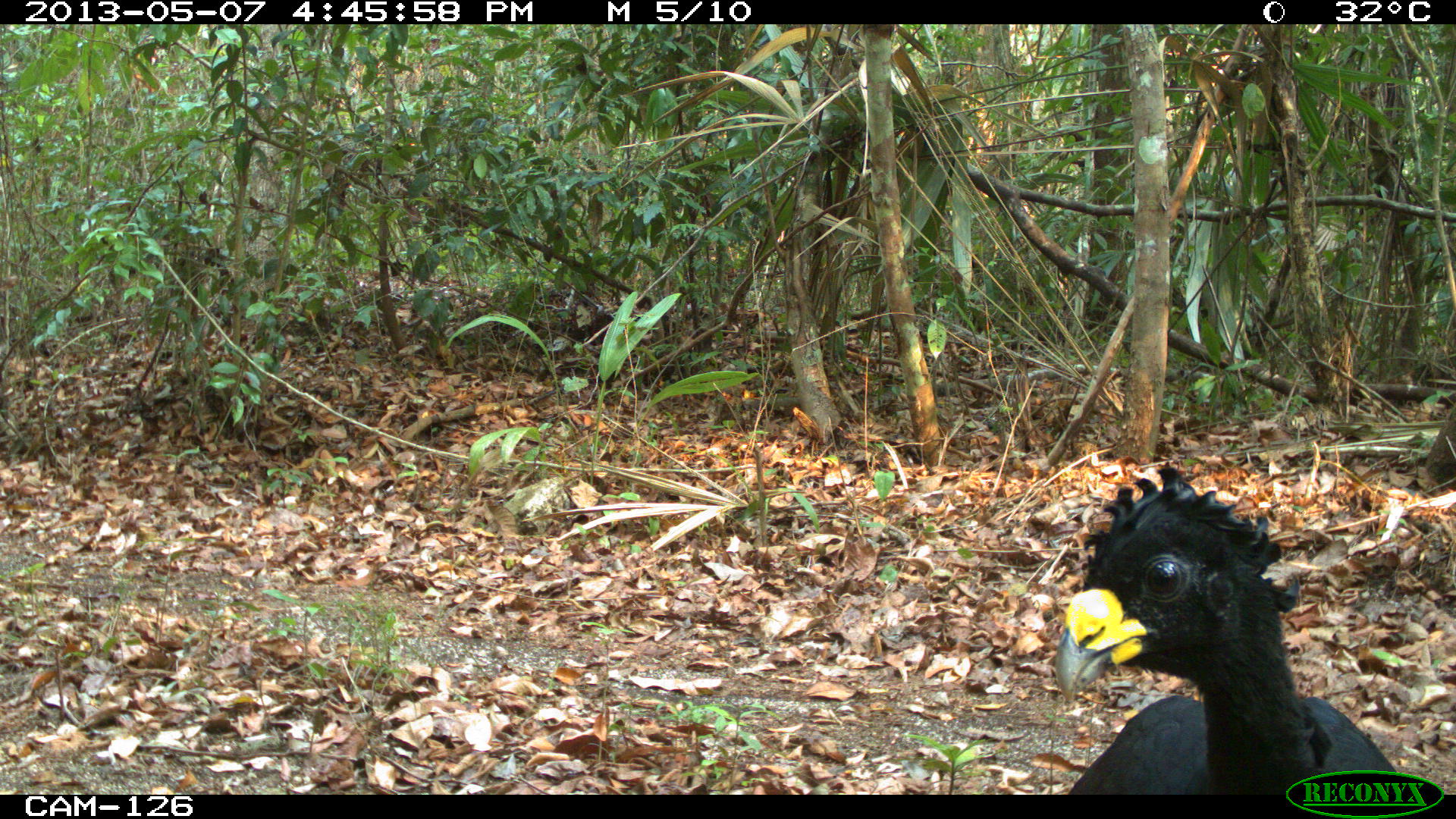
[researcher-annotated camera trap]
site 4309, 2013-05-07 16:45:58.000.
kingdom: Animalia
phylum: Chordata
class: Aves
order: Galliformes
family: Cracidae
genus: Crax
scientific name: Crax rubra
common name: great curassow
Crax rubra (great curassow), count 1, sex male.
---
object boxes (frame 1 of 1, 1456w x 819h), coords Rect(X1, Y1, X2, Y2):
crax rubra: Rect(1051, 462, 1399, 790)